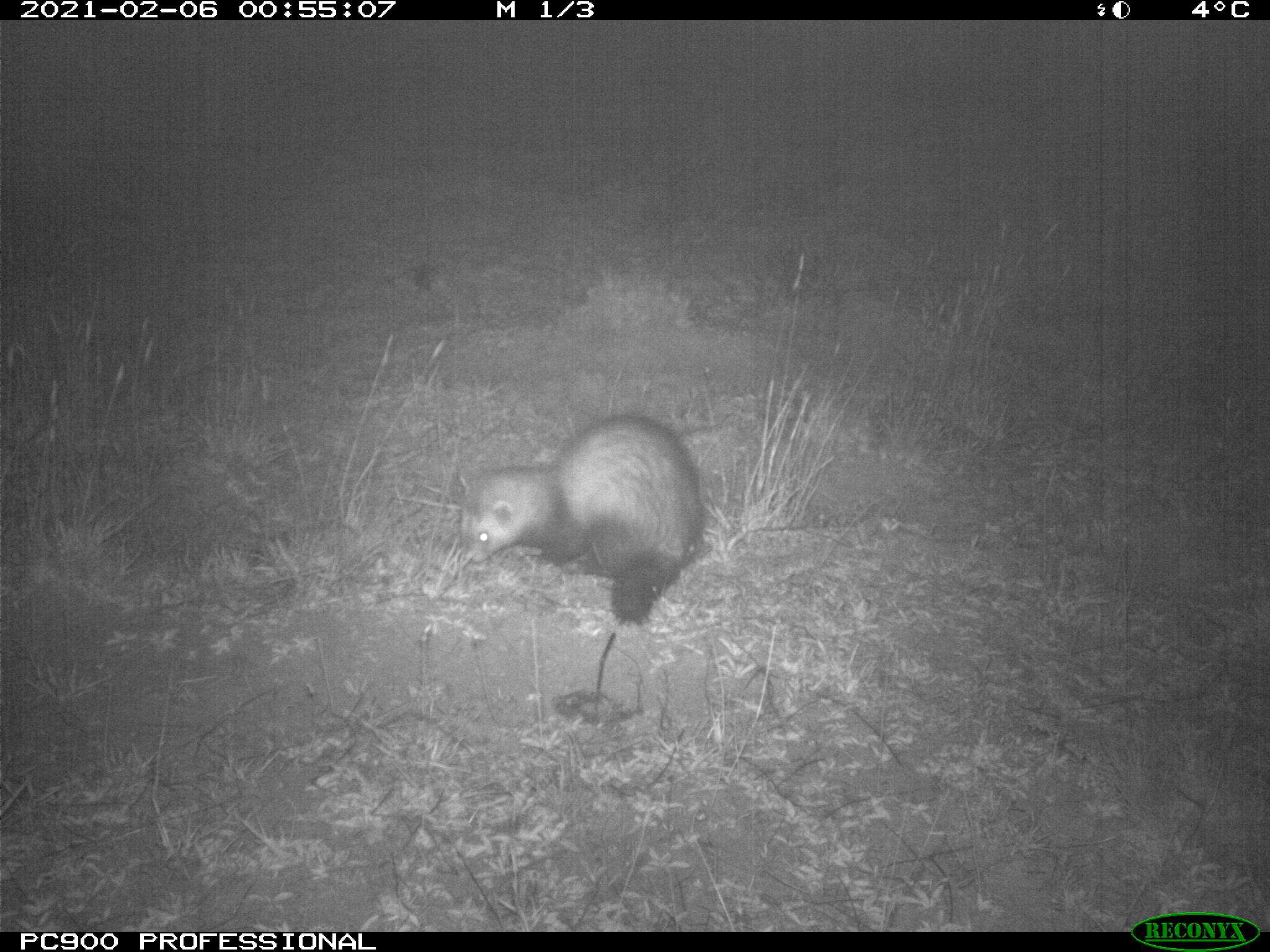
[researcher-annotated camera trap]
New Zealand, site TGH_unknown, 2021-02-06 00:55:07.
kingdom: Animalia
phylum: Chordata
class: Mammalia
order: Carnivora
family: Mustelidae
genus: Mustela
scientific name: Mustela furo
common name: ferret